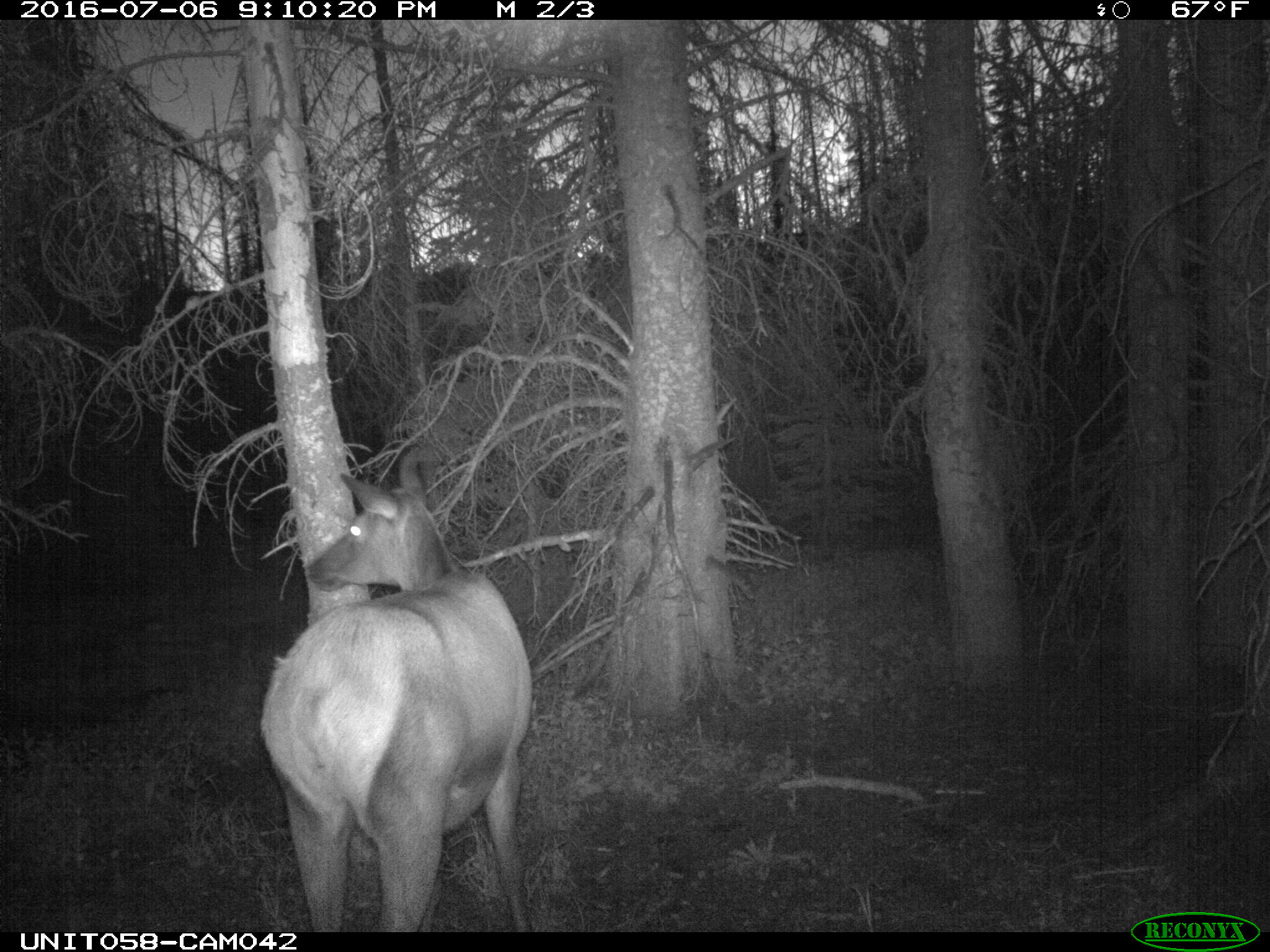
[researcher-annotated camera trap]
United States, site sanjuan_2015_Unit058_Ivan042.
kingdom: Animalia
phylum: Chordata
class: Mammalia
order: Artiodactyla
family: Cervidae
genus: Cervus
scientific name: Cervus elaphus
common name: red deer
Cervus elaphus (red deer).